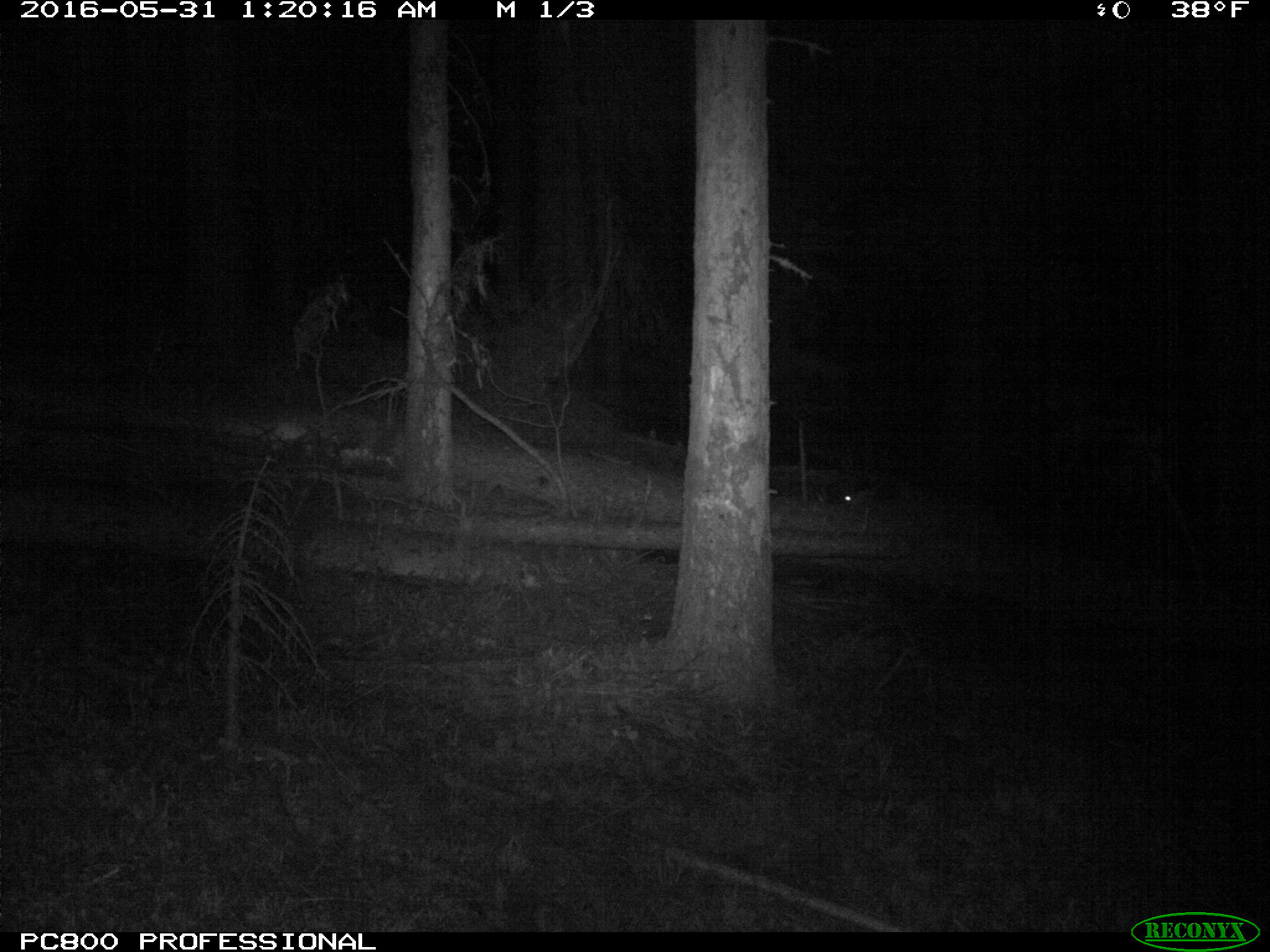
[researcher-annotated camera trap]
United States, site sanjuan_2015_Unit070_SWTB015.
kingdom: Animalia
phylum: Chordata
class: Mammalia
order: Artiodactyla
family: Cervidae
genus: Odocoileus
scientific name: Odocoileus hemionus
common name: mule deer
Odocoileus hemionus (mule deer).